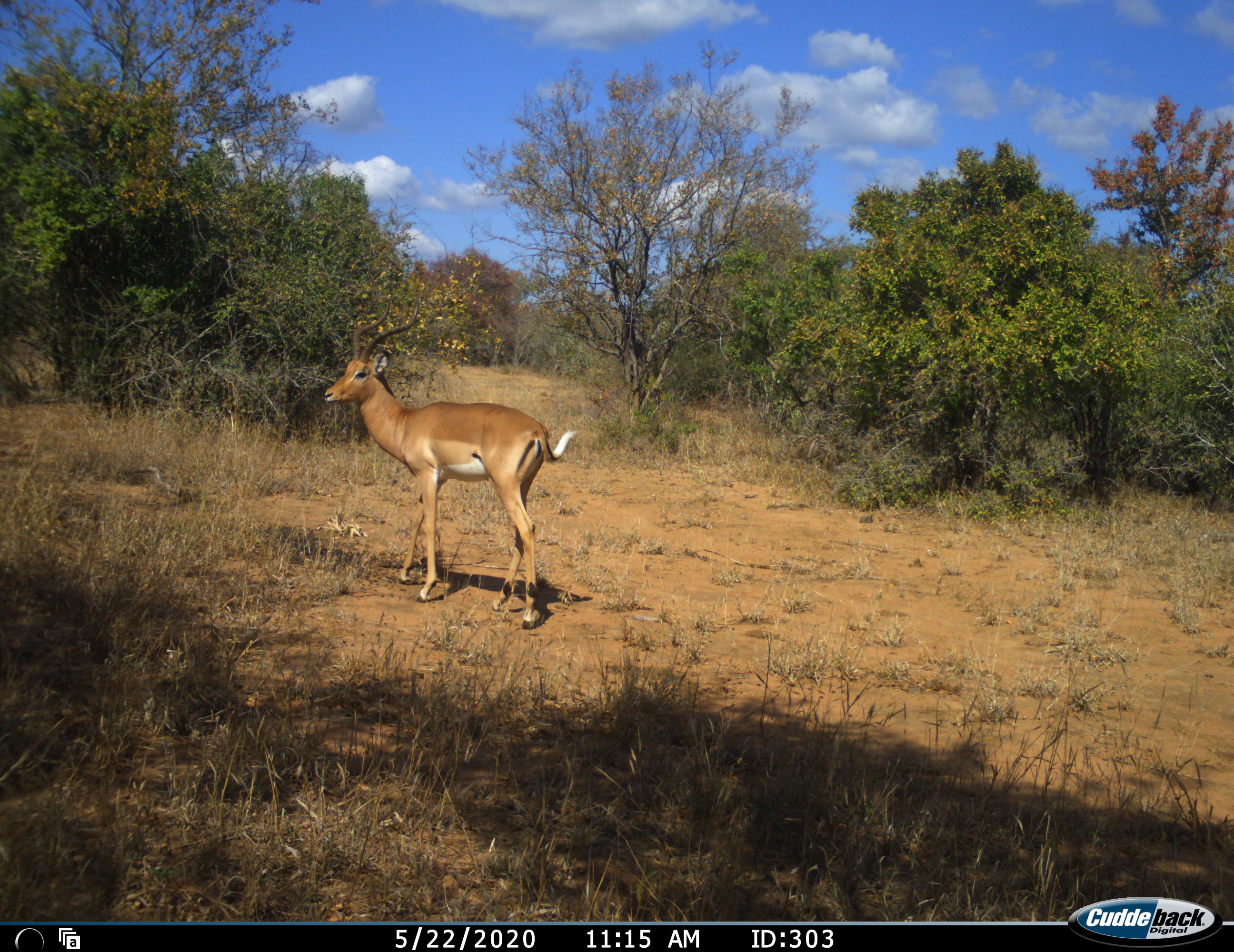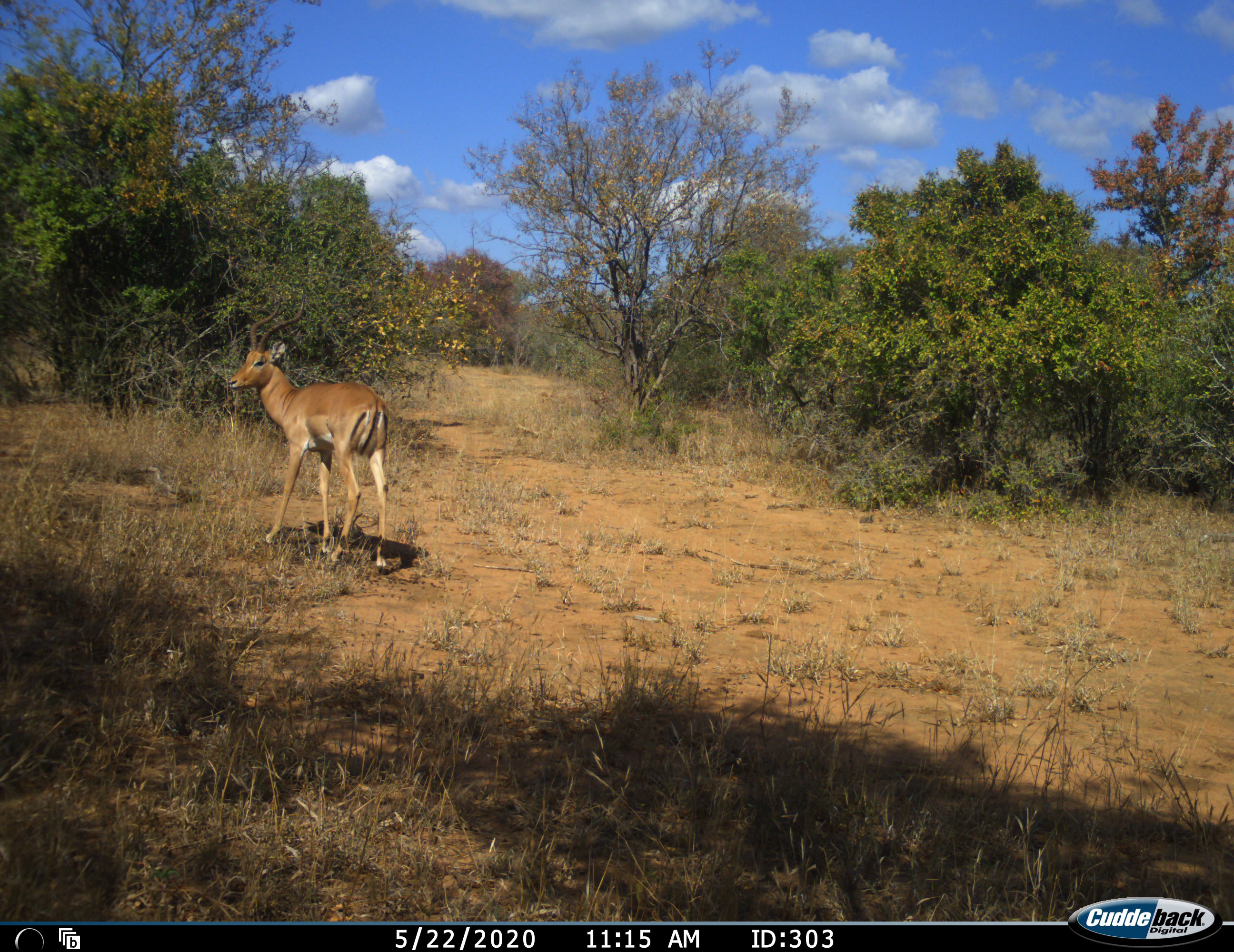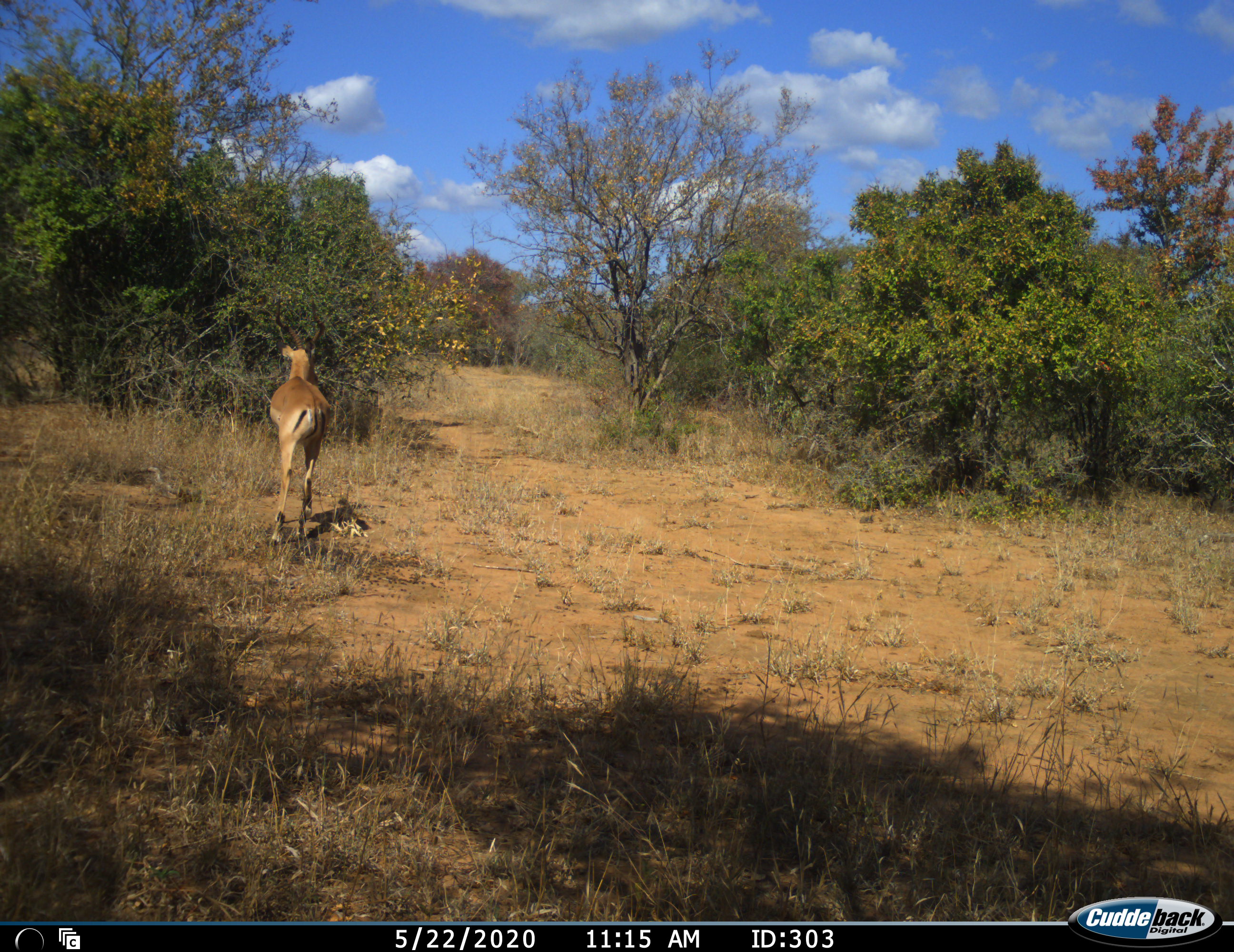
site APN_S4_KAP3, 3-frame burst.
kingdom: Animalia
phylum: Chordata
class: Mammalia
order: Artiodactyla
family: Bovidae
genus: Aepyceros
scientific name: Aepyceros melampus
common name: impala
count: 1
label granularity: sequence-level